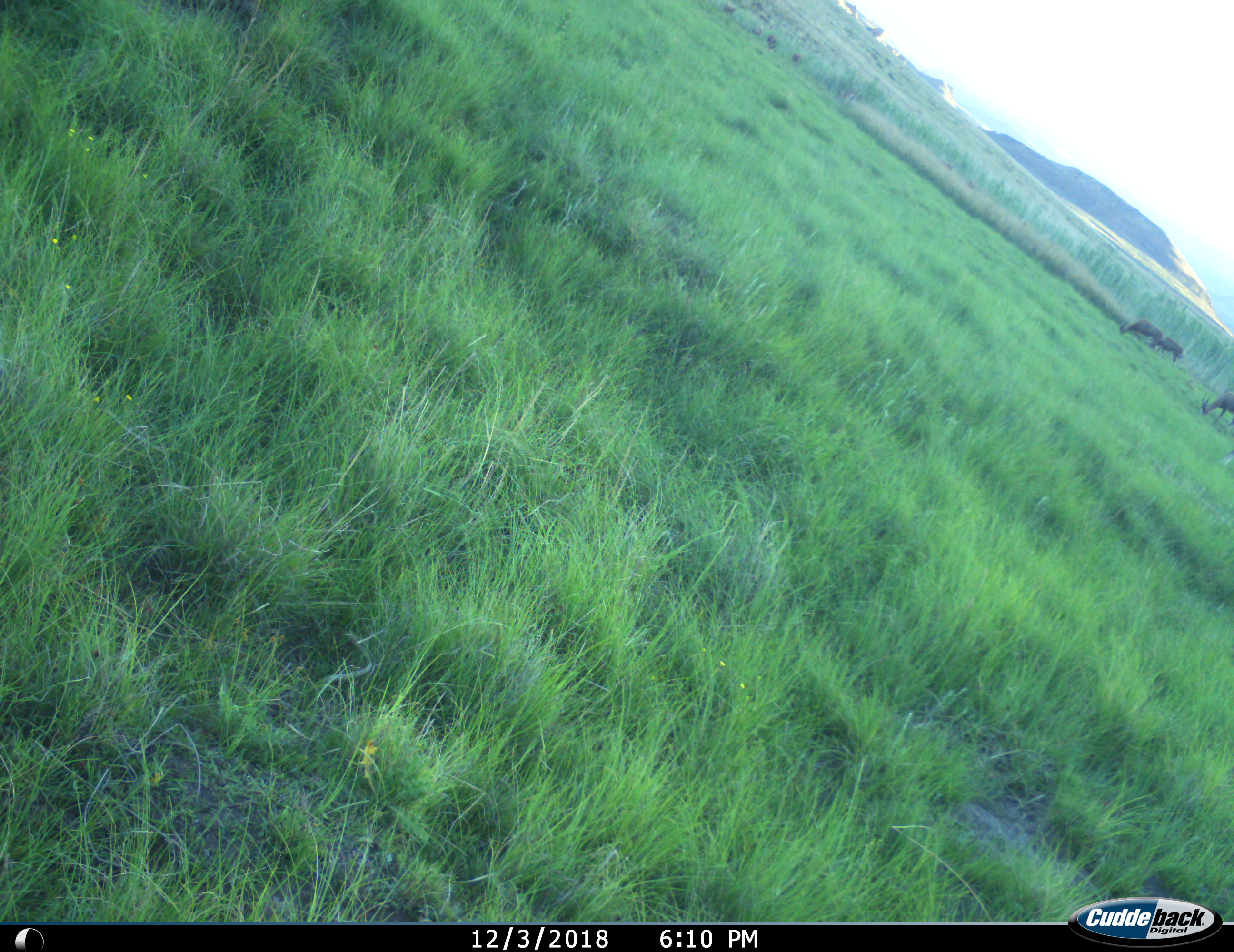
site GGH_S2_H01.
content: unidentified animal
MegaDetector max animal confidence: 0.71